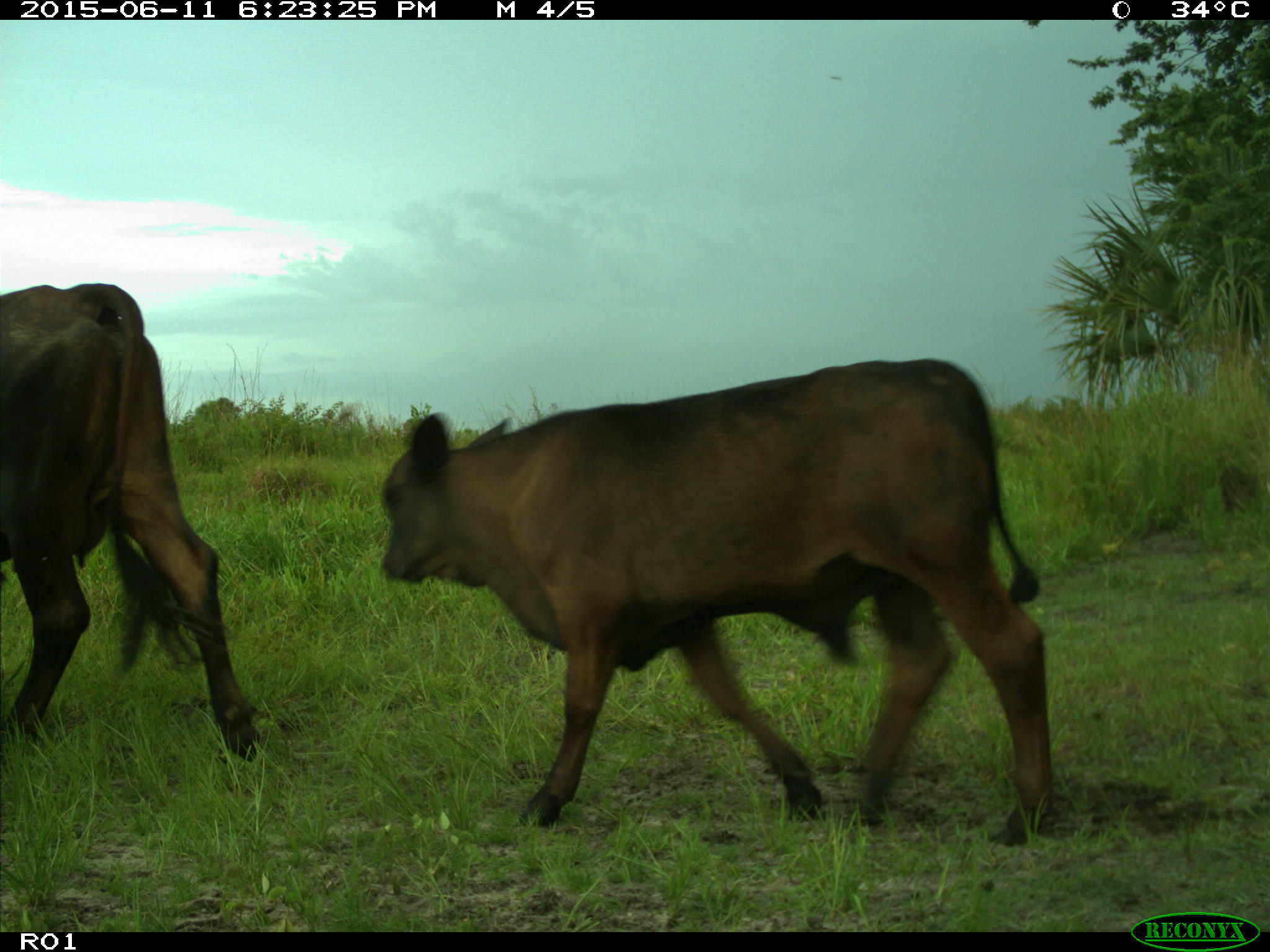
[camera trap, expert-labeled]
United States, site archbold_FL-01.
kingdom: Animalia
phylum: Chordata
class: Mammalia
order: Artiodactyla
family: Bovidae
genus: Bos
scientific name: Bos taurus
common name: domestic cow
Bos taurus (domestic cow).